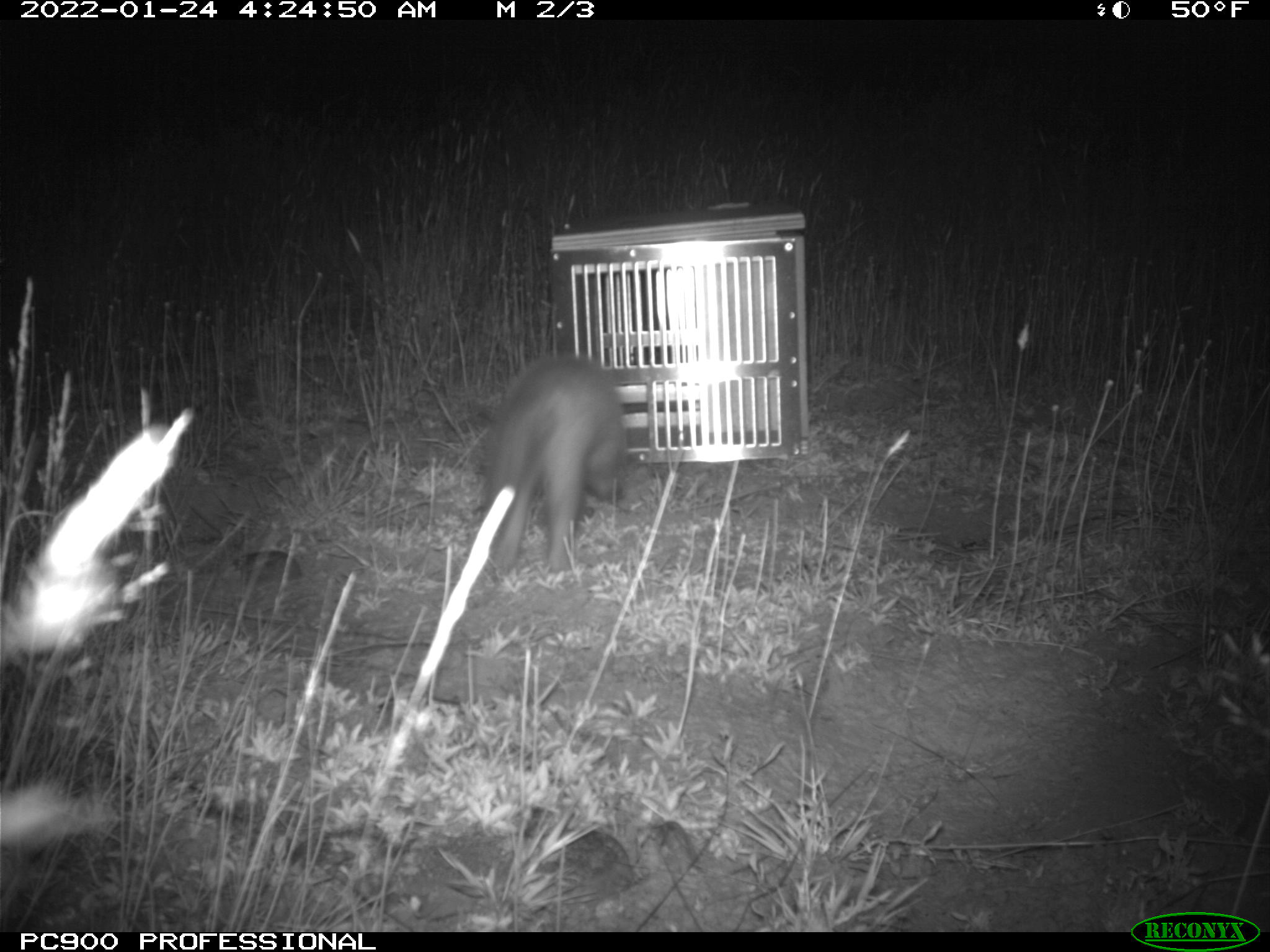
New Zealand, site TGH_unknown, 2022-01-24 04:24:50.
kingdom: Animalia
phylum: Chordata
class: Mammalia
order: Carnivora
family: Mustelidae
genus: Mustela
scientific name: Mustela furo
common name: ferret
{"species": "ferret (Mustela furo)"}